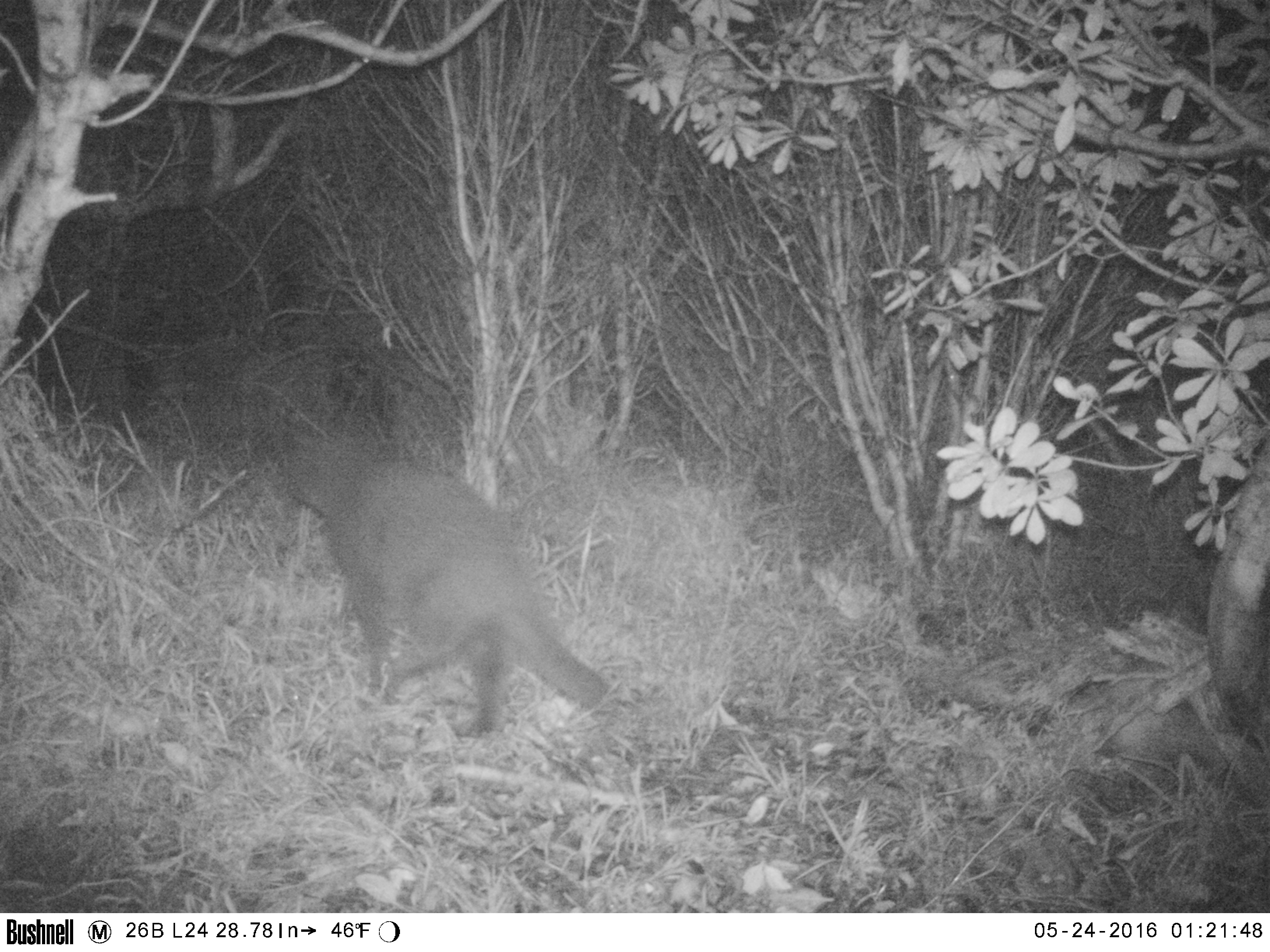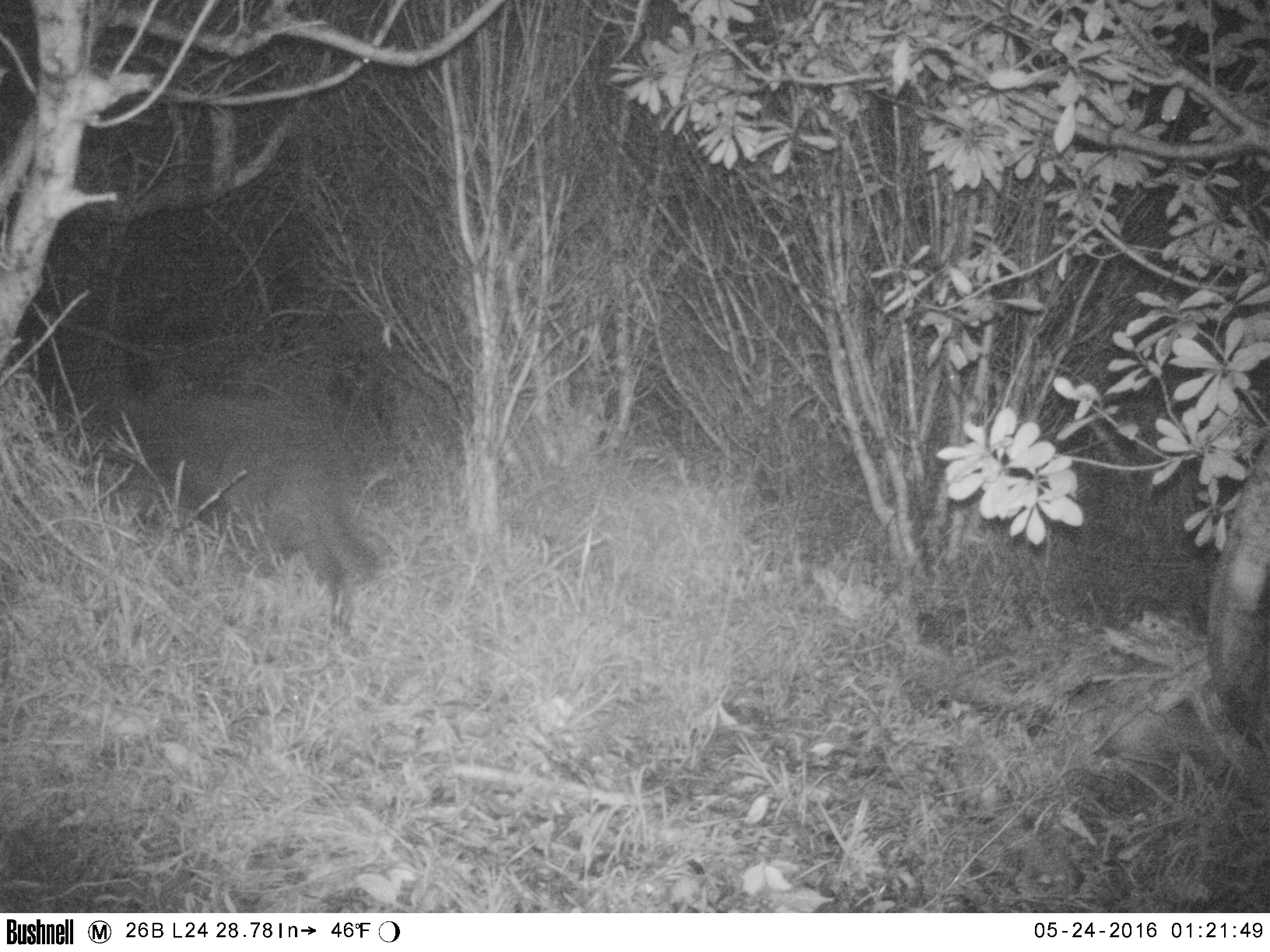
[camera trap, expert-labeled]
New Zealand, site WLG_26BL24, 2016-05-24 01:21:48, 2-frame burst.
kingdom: Animalia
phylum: Chordata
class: Mammalia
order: Carnivora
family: Felidae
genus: Felis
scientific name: Felis catus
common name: domestic cat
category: cat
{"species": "cat (domestic cat) (Felis catus)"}